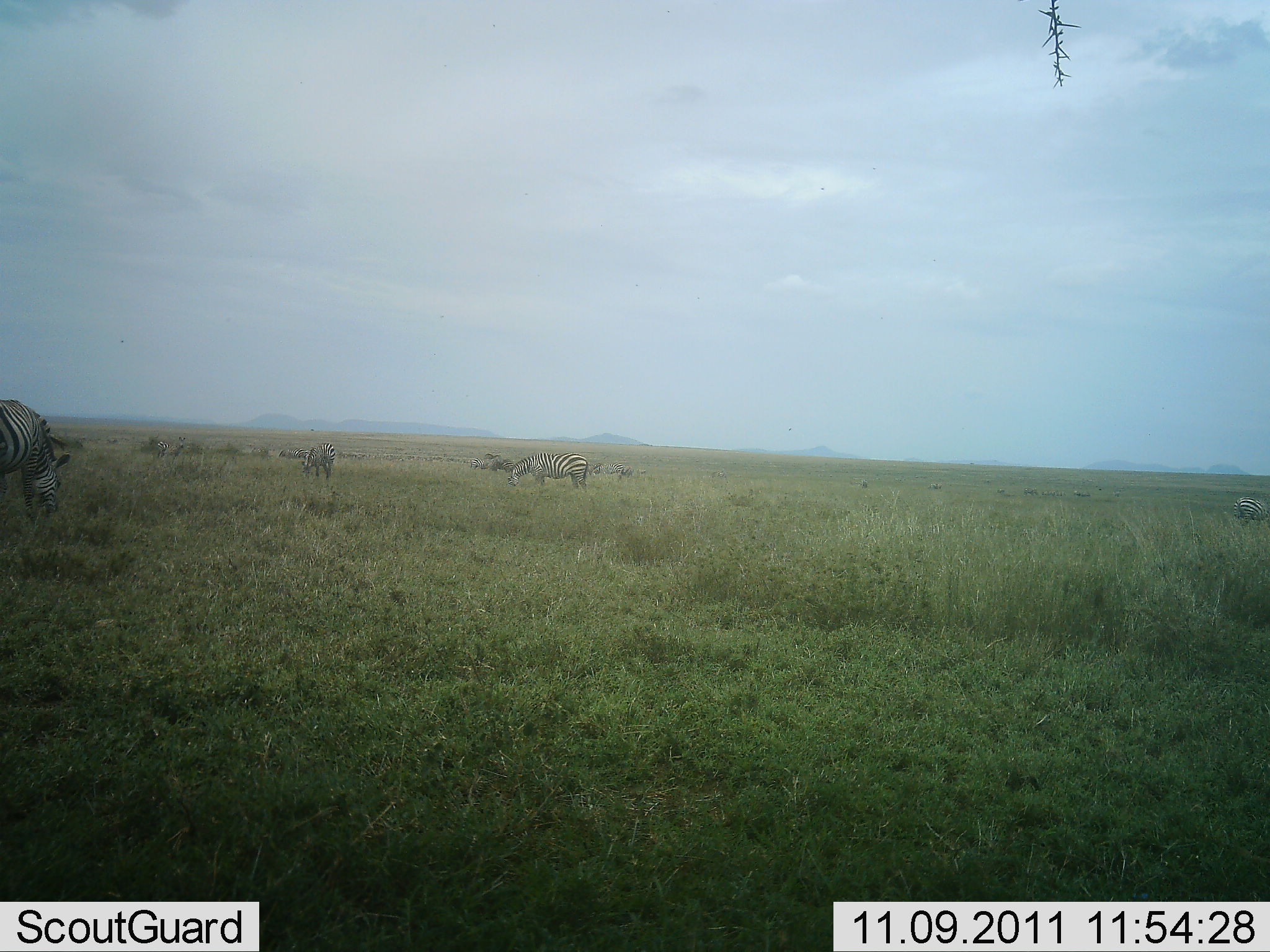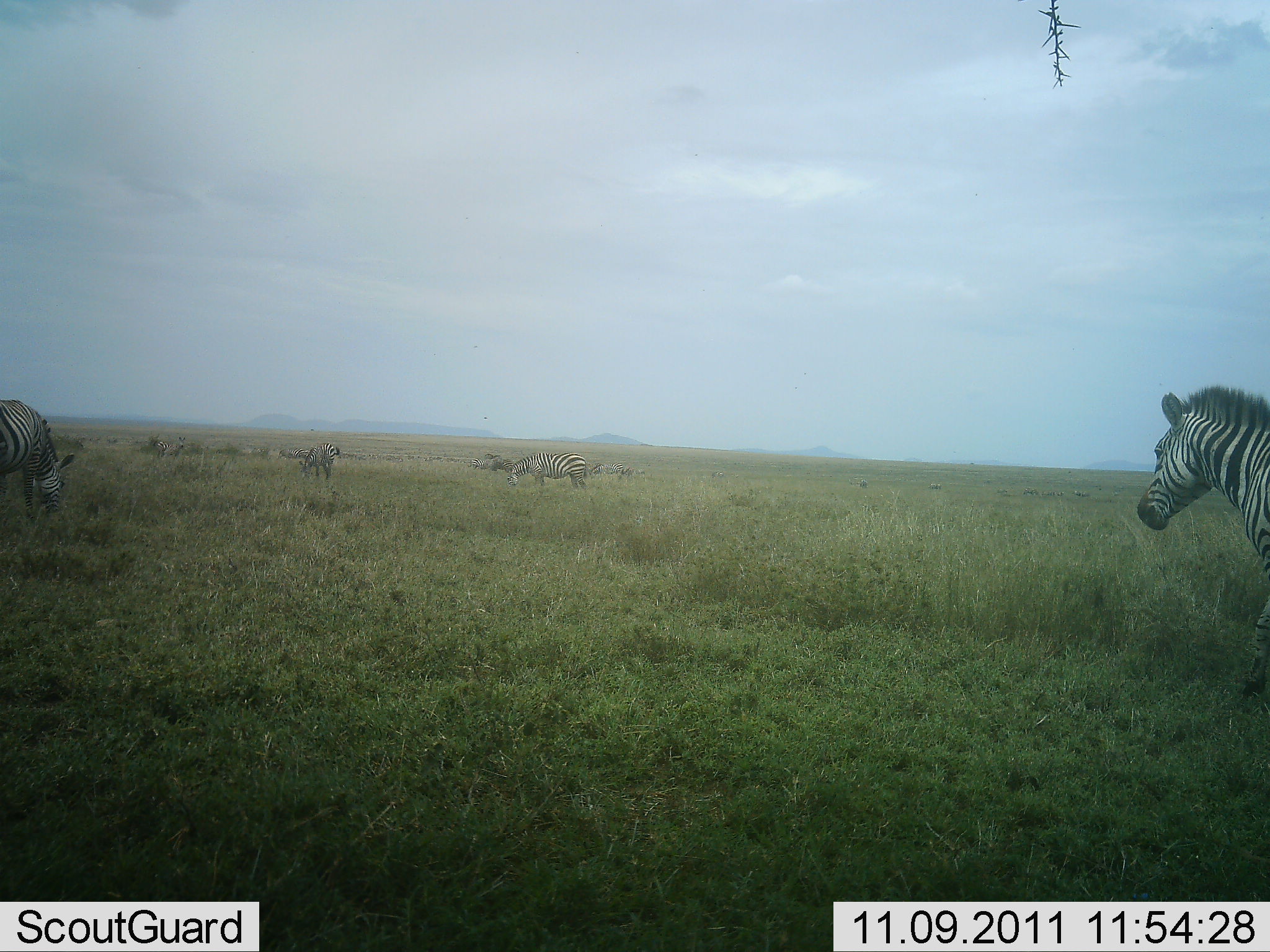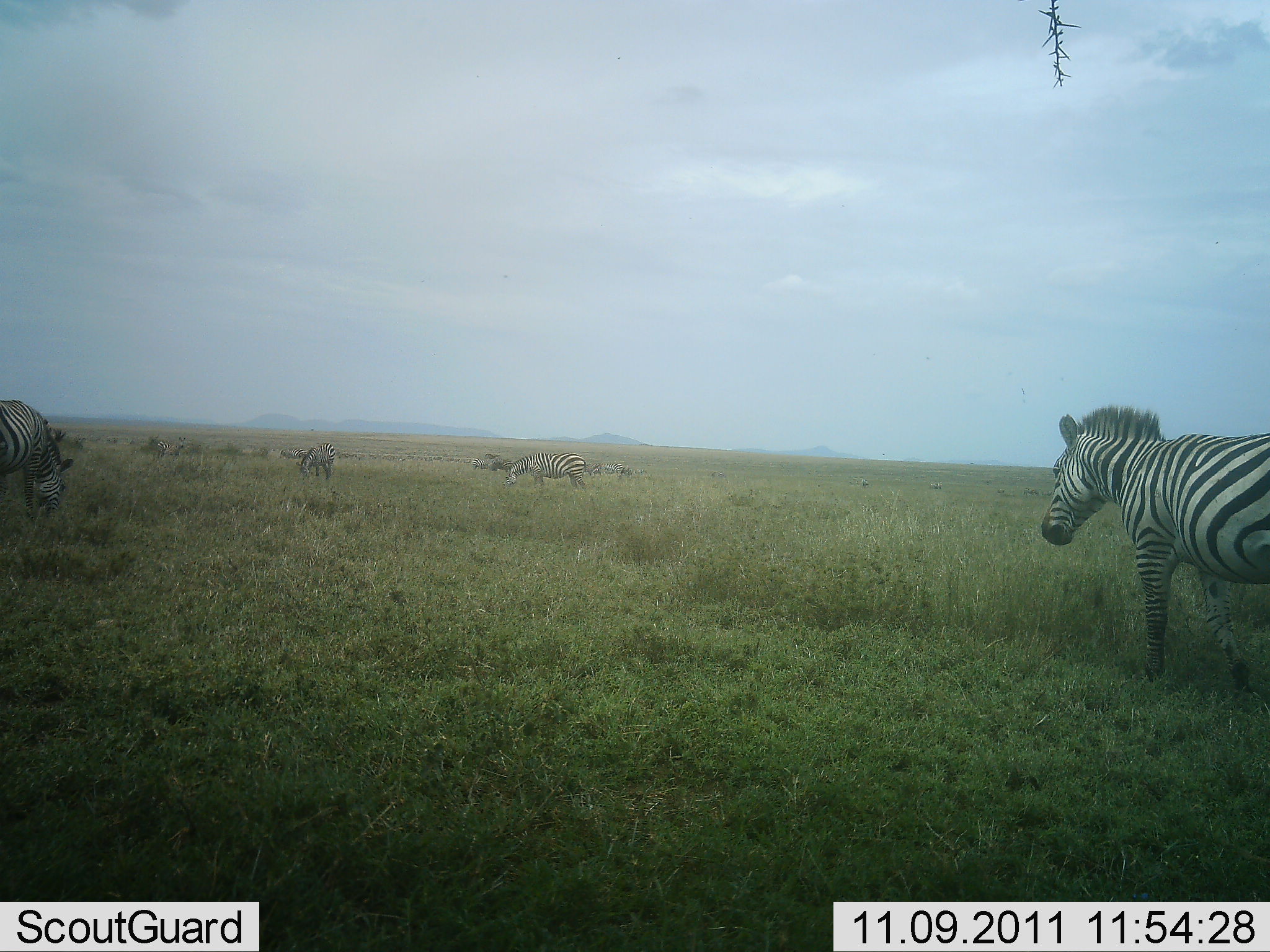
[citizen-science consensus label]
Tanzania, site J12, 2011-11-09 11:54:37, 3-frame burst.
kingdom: Animalia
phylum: Chordata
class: Mammalia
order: Perissodactyla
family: Equidae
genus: Equus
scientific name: Equus quagga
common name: plains zebra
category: zebra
Zebra (plains zebra) (Equus quagga), count 4. Behavior (volunteer vote fractions): standing 59%, resting 0%, moving 53%, interacting 0%. Young present (vote fraction): 0%. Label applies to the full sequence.